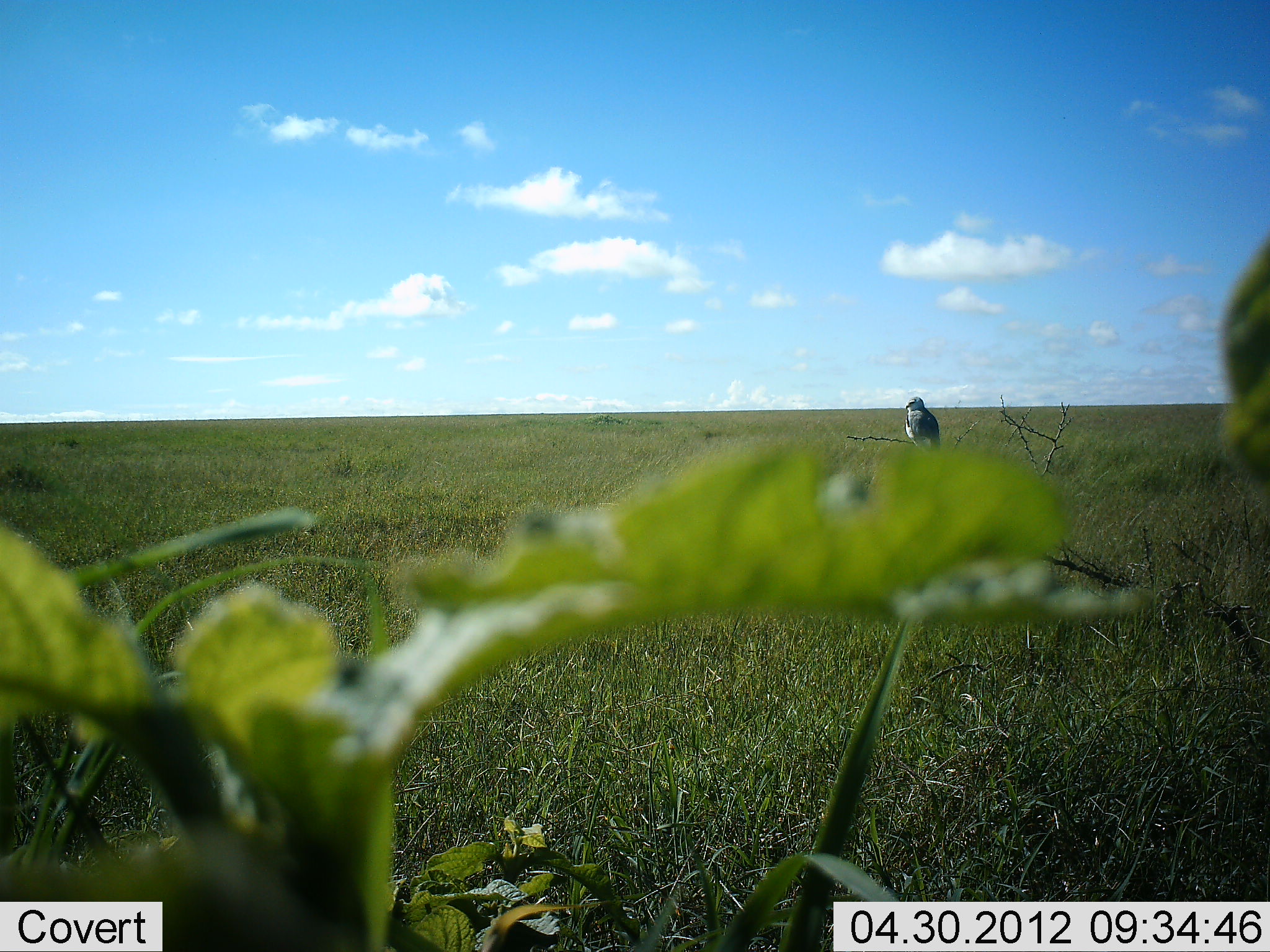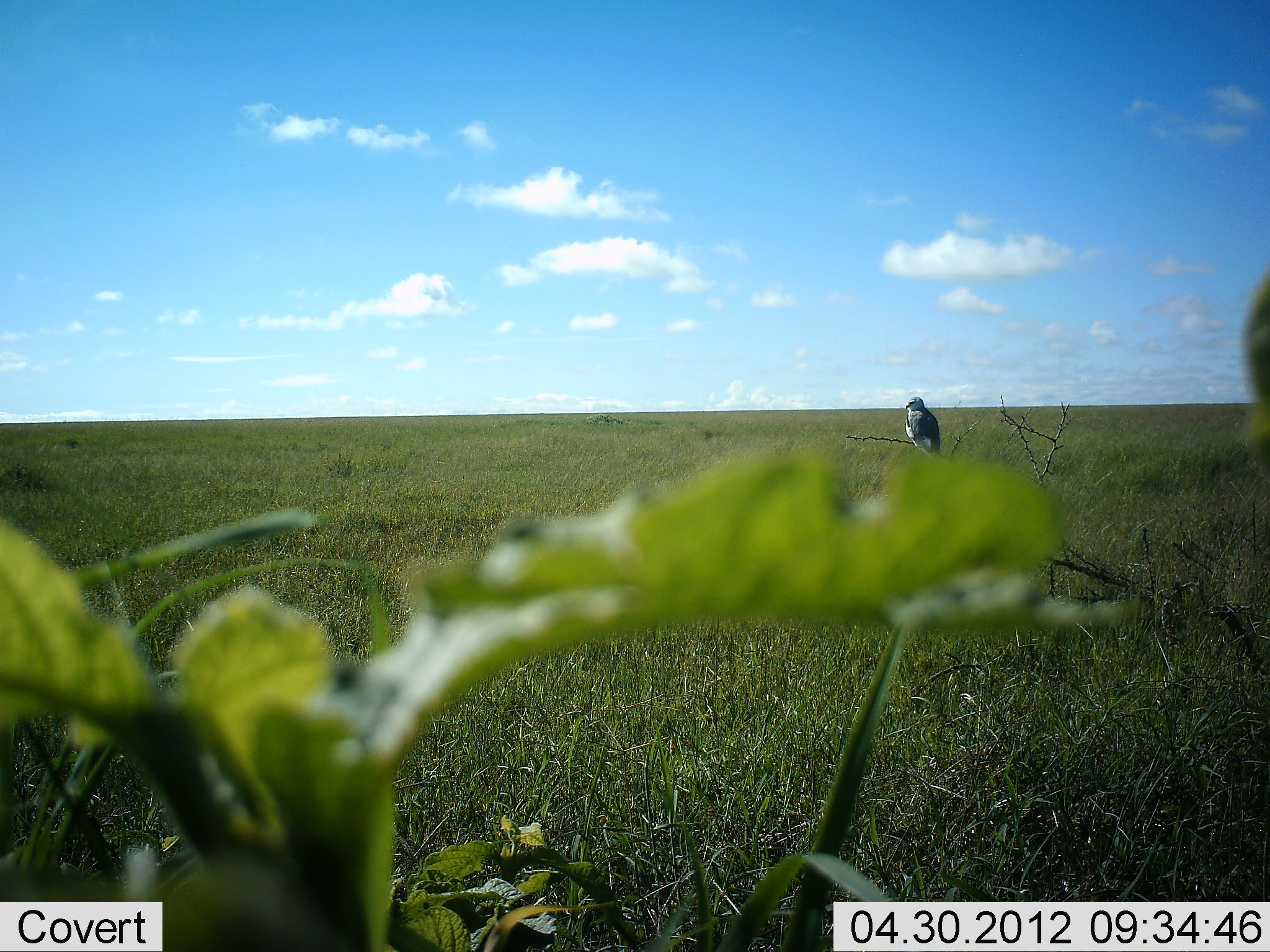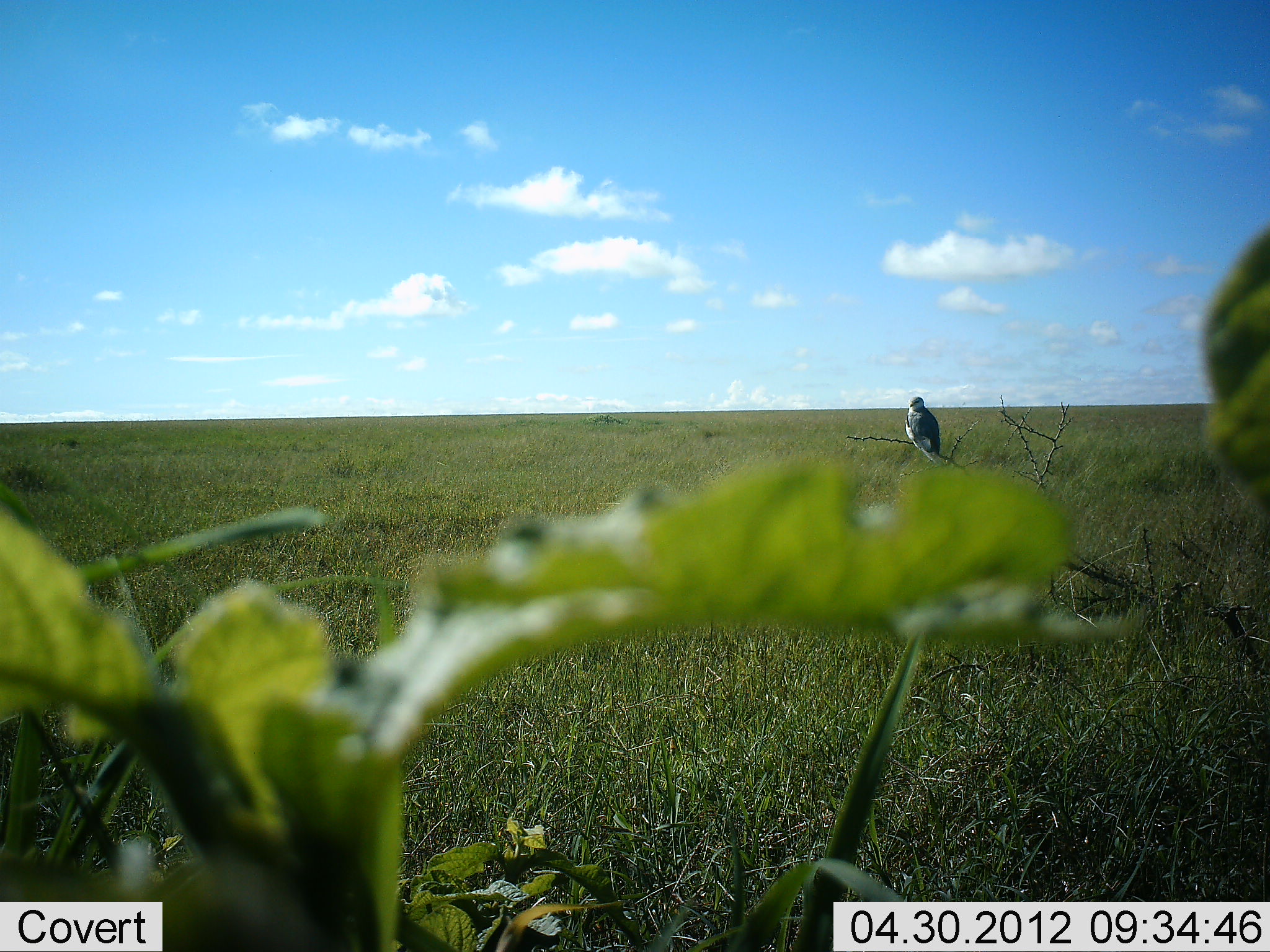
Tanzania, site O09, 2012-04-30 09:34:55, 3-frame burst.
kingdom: Animalia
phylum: Chordata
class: Aves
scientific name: Aves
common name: bird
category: otherbird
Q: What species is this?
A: Otherbird (bird) (Aves).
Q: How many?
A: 1.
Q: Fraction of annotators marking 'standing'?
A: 41%.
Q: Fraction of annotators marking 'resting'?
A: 62%.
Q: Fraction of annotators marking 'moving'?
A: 0%.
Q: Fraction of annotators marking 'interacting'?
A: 0%.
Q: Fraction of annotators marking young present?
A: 0%.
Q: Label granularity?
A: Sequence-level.